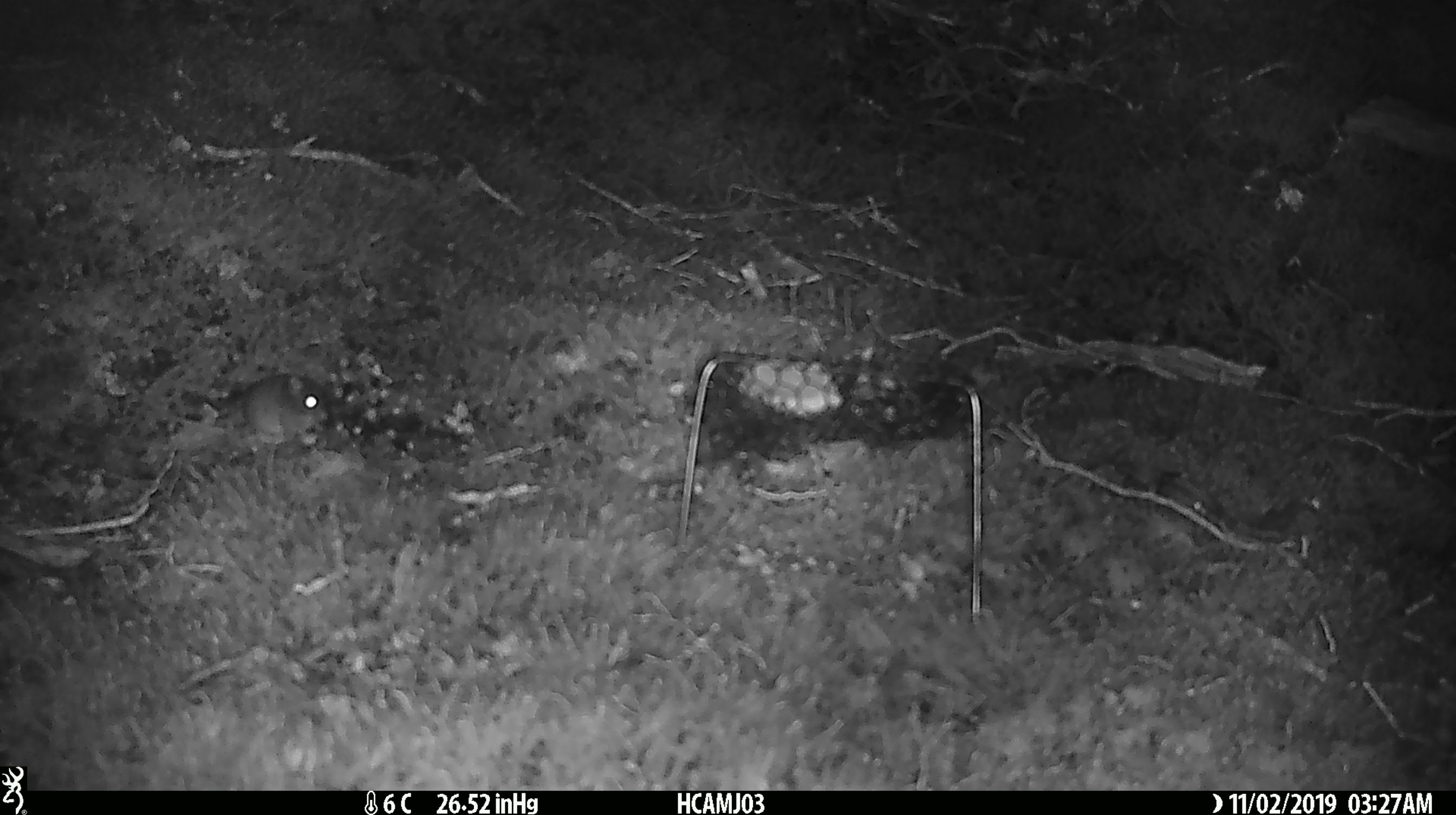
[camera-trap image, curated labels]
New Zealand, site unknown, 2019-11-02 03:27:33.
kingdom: Animalia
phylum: Chordata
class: Mammalia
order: Rodentia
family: Muridae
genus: Mus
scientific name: Mus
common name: mouse